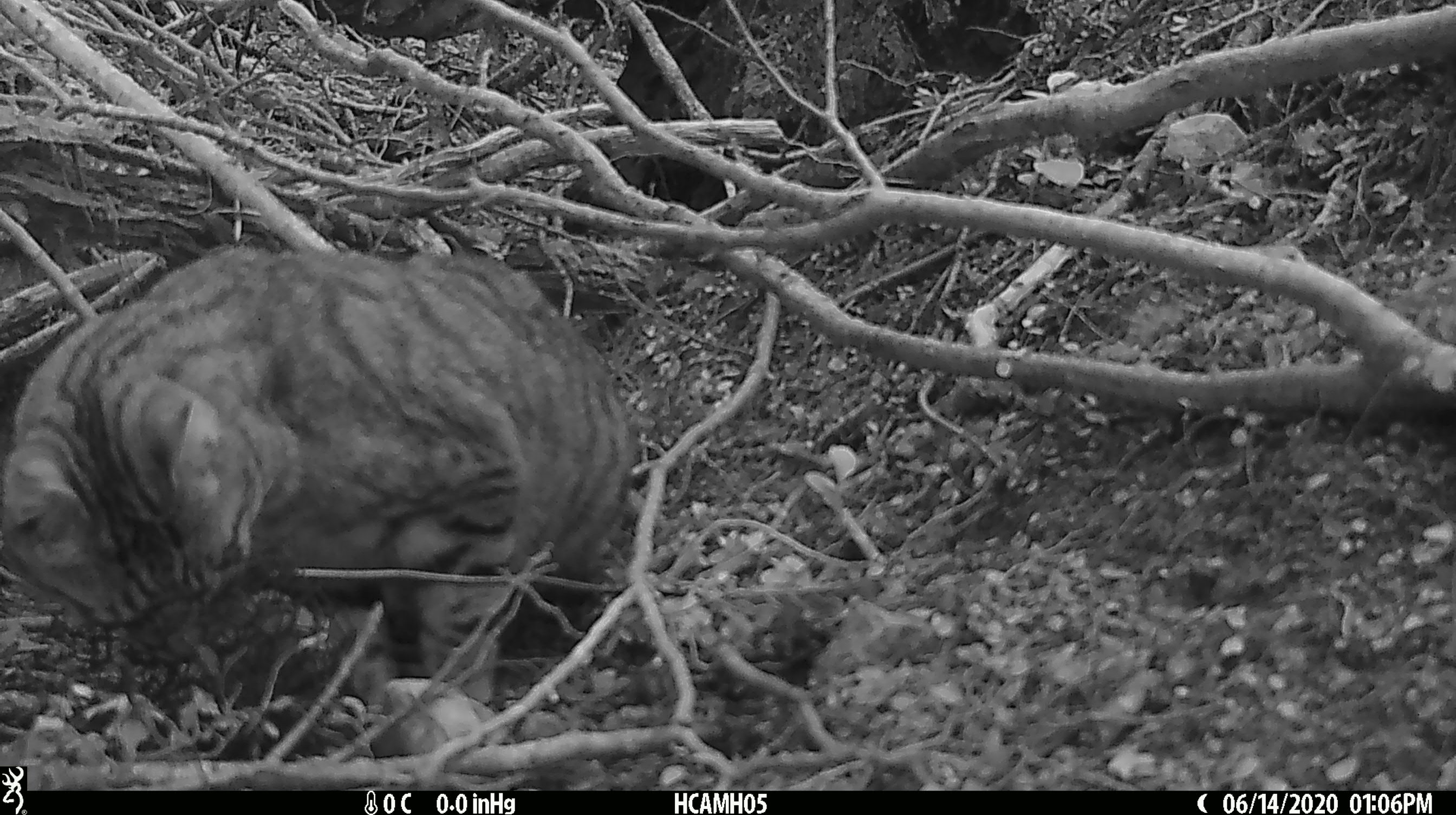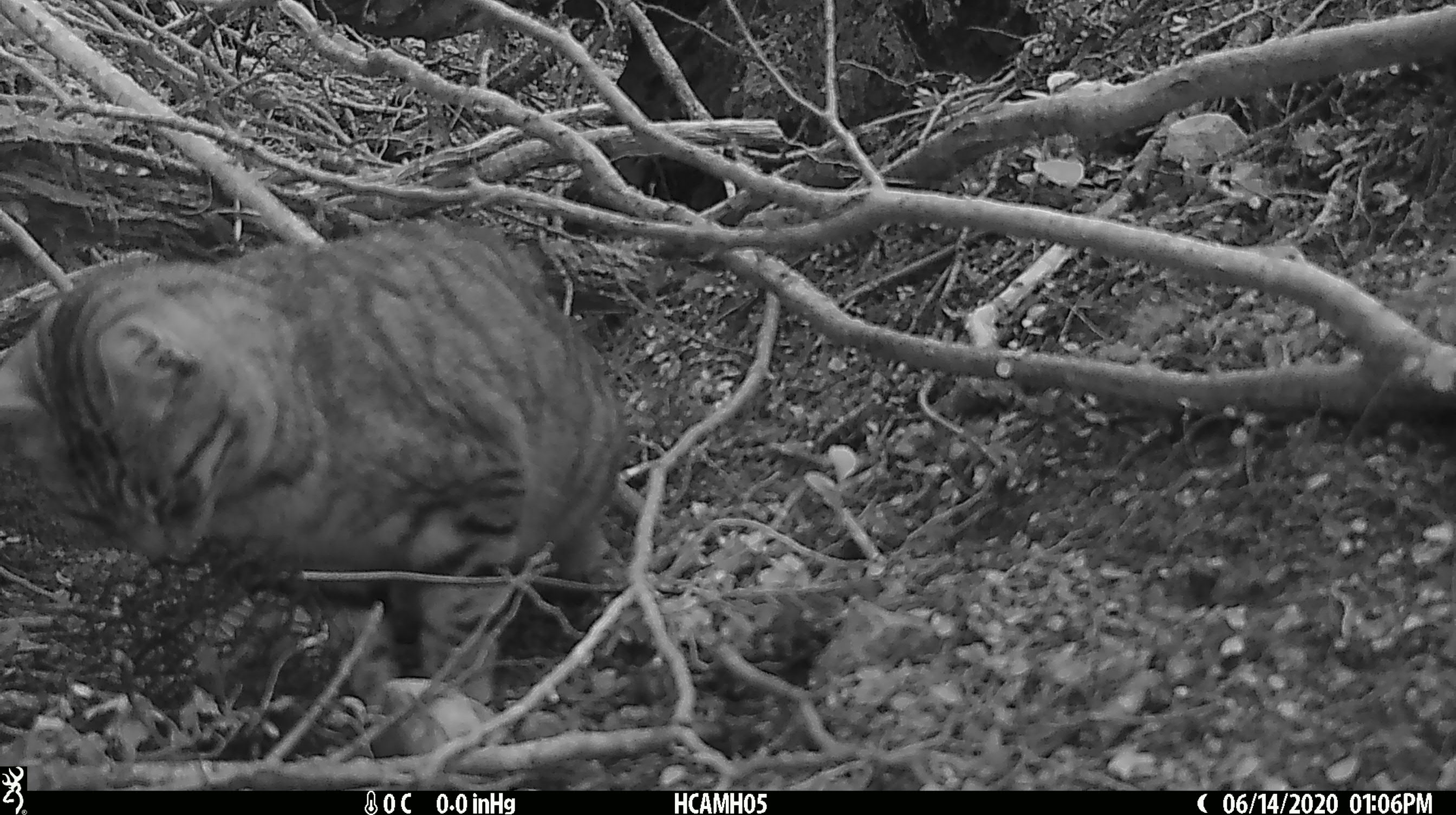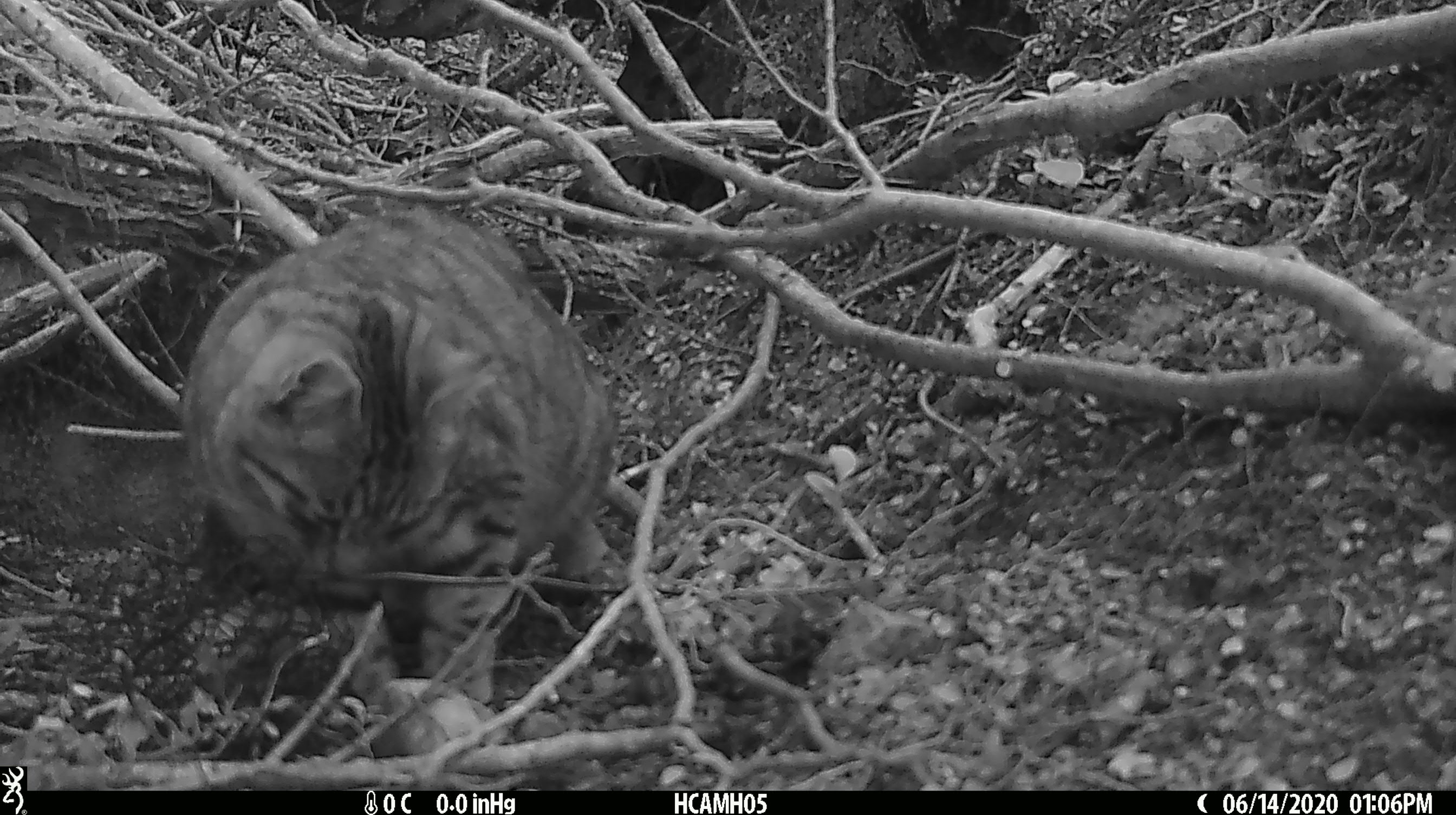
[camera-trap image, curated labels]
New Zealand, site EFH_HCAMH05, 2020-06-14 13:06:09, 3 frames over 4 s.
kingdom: Animalia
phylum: Chordata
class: Mammalia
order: Carnivora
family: Felidae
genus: Felis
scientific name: Felis catus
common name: domestic cat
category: cat